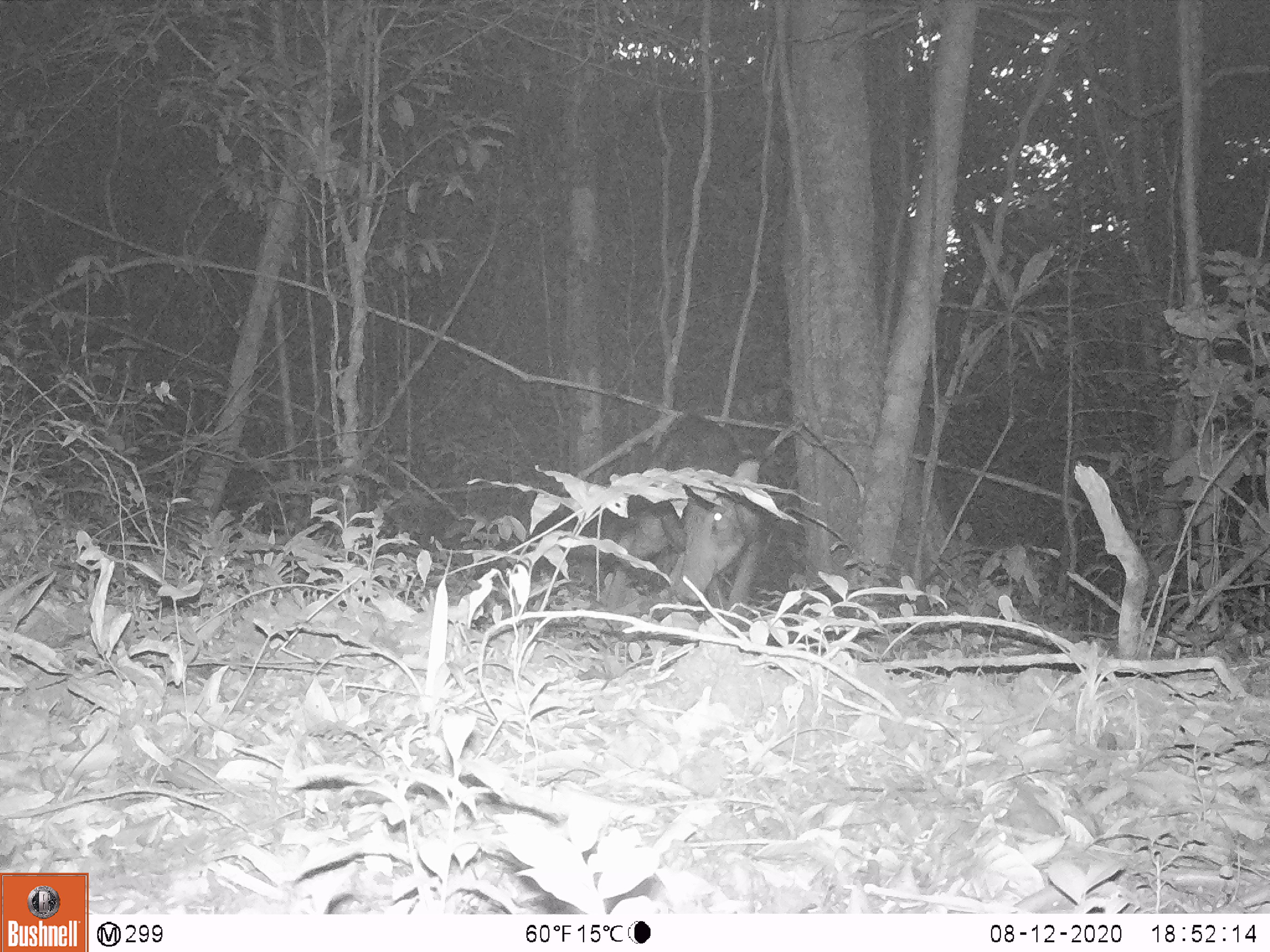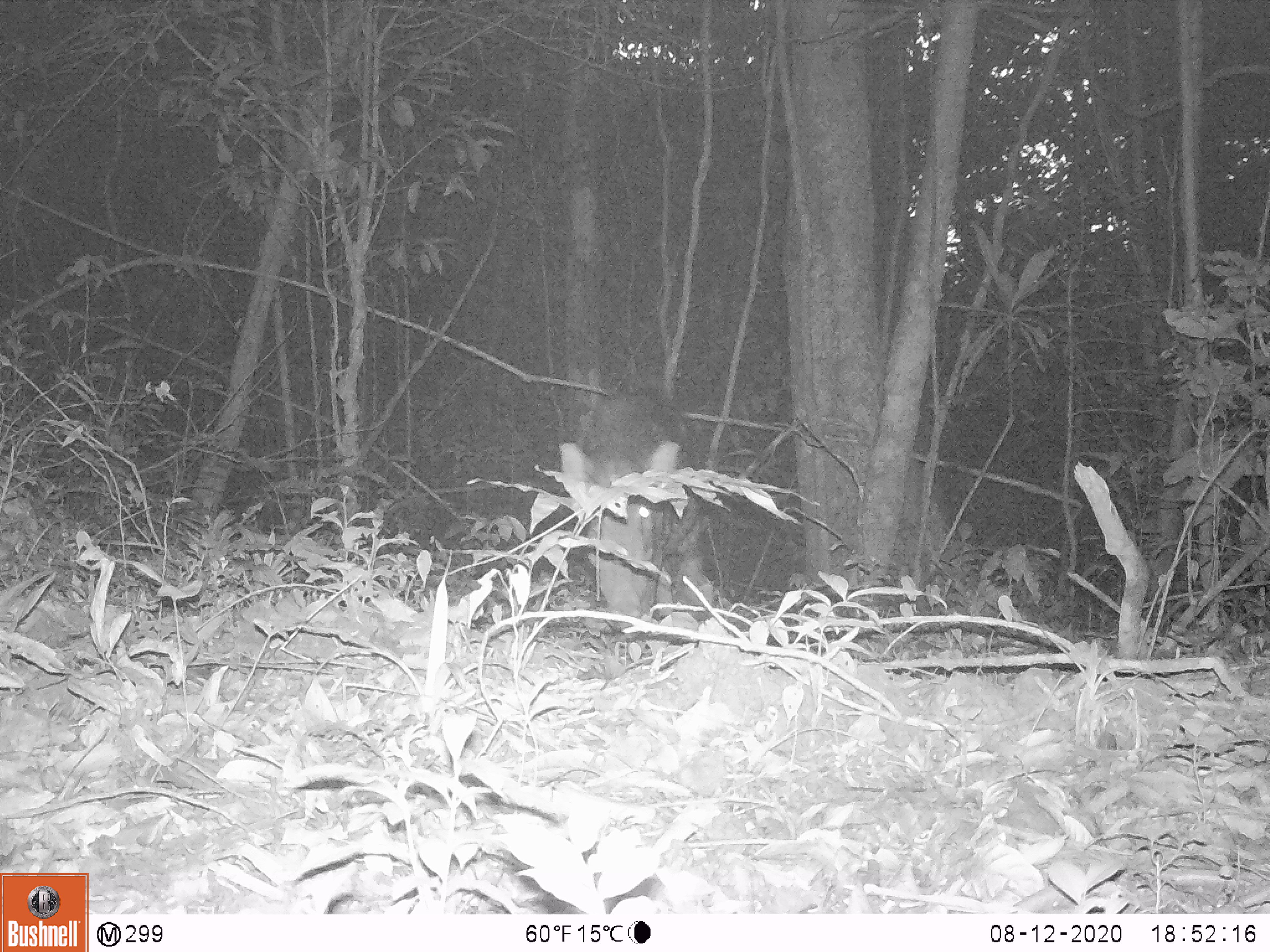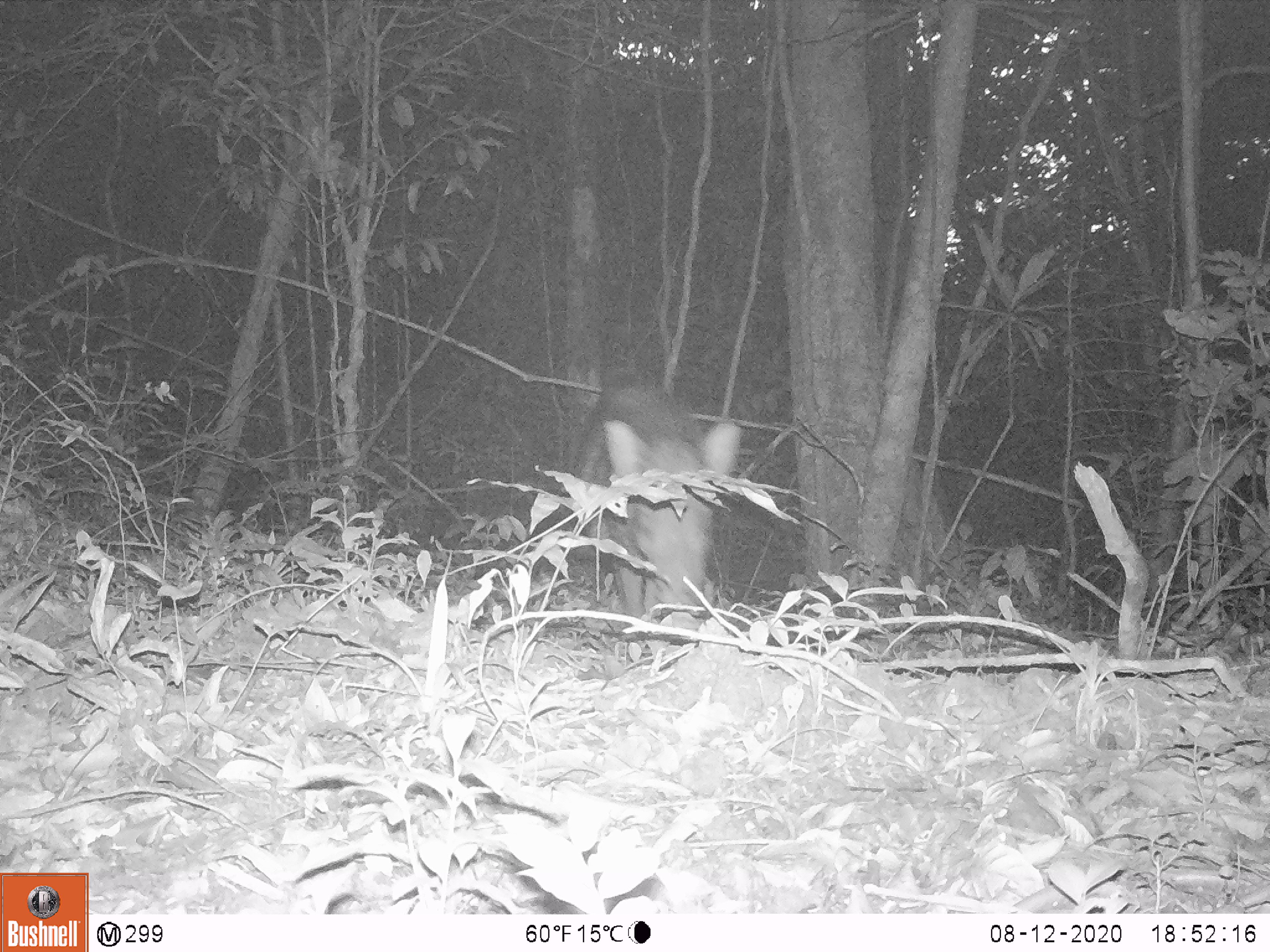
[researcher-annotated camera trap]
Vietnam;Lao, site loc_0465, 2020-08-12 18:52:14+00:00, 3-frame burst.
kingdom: Animalia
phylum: Chordata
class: Mammalia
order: Artiodactyla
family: Suidae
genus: Sus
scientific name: Sus scrofa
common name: eurasian wild pig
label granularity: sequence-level